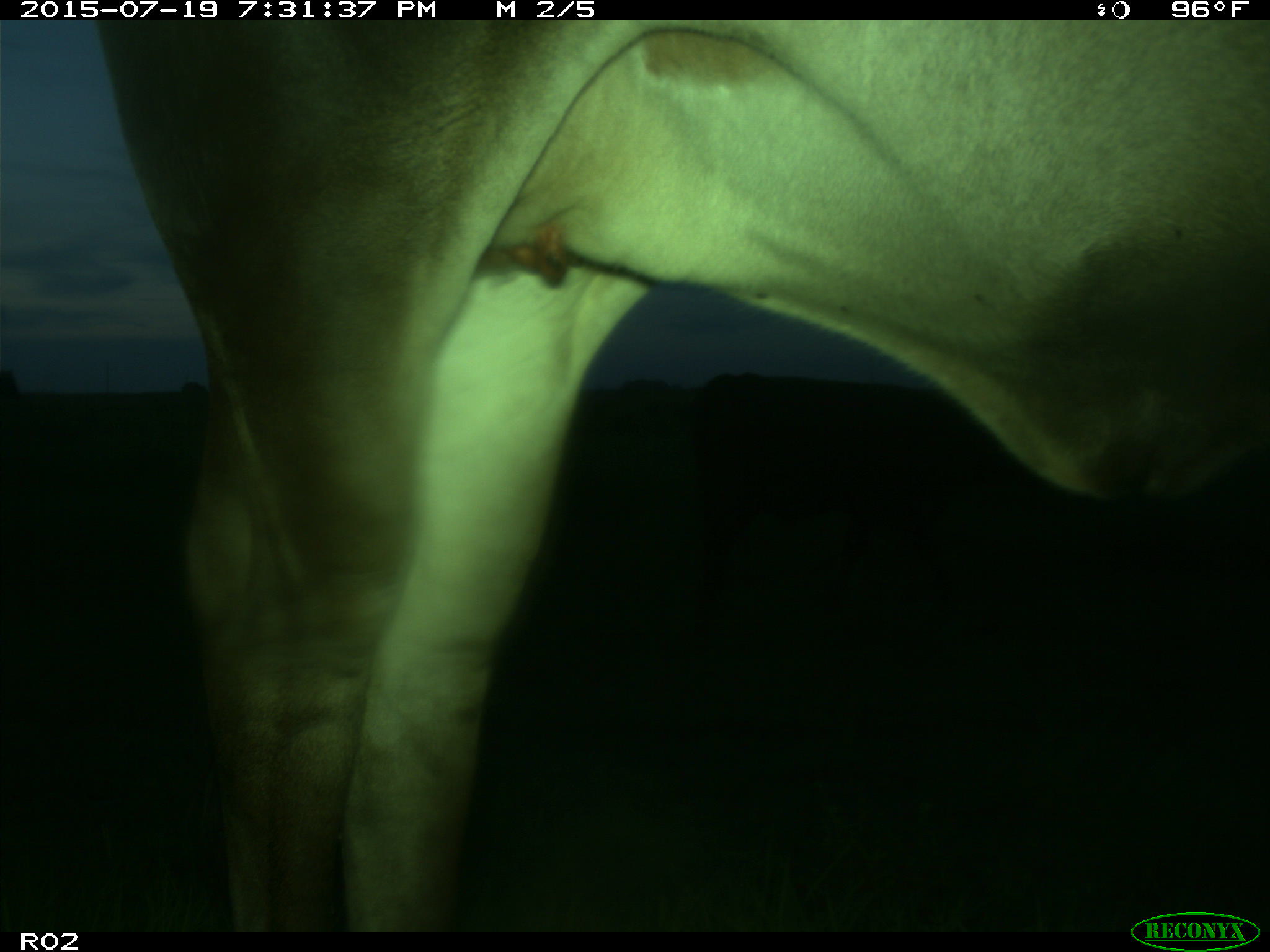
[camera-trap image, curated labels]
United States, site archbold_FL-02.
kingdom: Animalia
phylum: Chordata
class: Mammalia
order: Artiodactyla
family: Bovidae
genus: Bos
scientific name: Bos taurus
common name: domestic cow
Bos taurus (domestic cow).